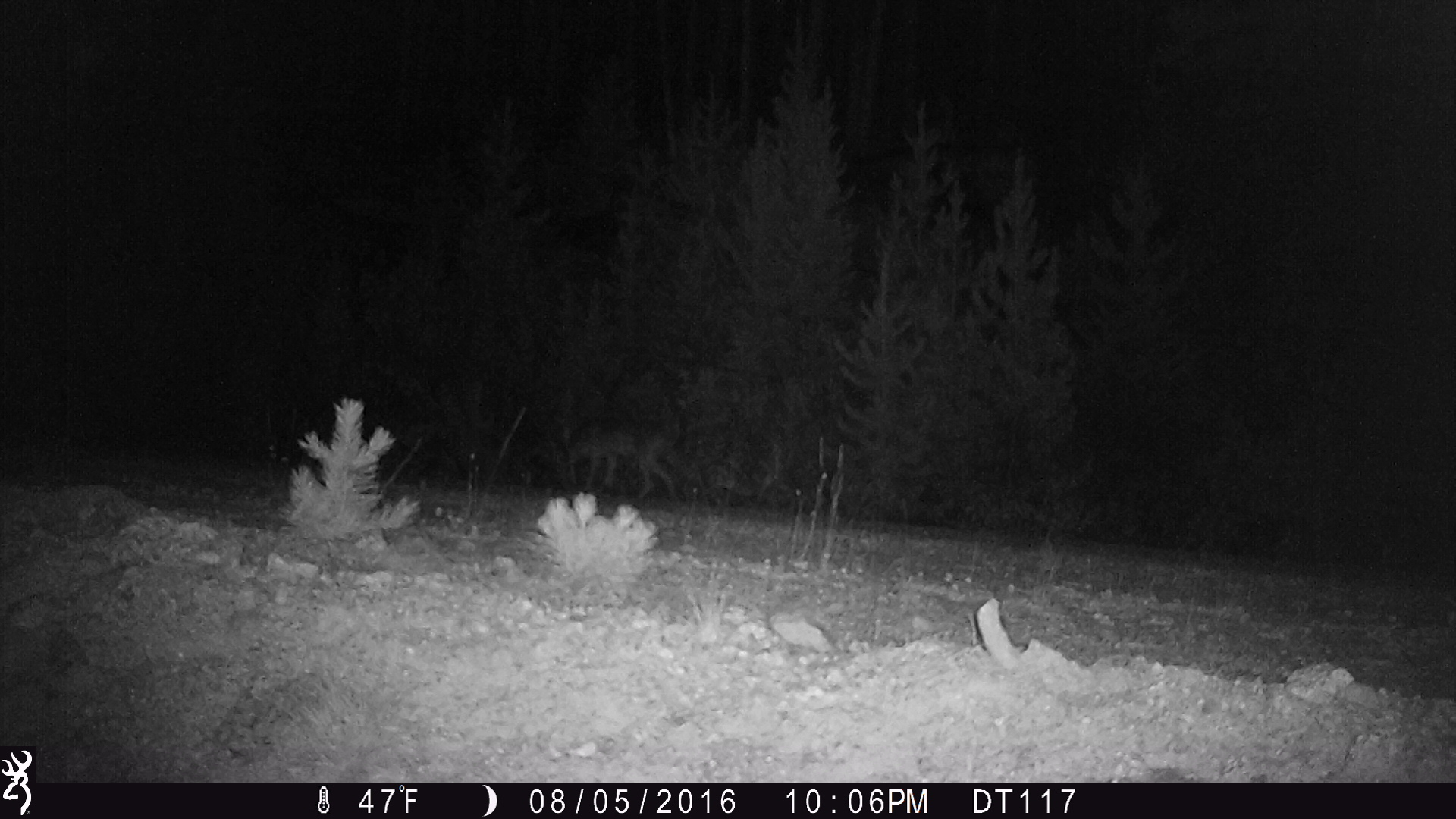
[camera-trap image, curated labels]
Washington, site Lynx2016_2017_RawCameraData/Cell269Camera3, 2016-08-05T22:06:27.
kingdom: Animalia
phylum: Chordata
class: Mammalia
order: Carnivora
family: Canidae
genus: Canis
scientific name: Canis latrans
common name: coyote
Canis latrans (coyote). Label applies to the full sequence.